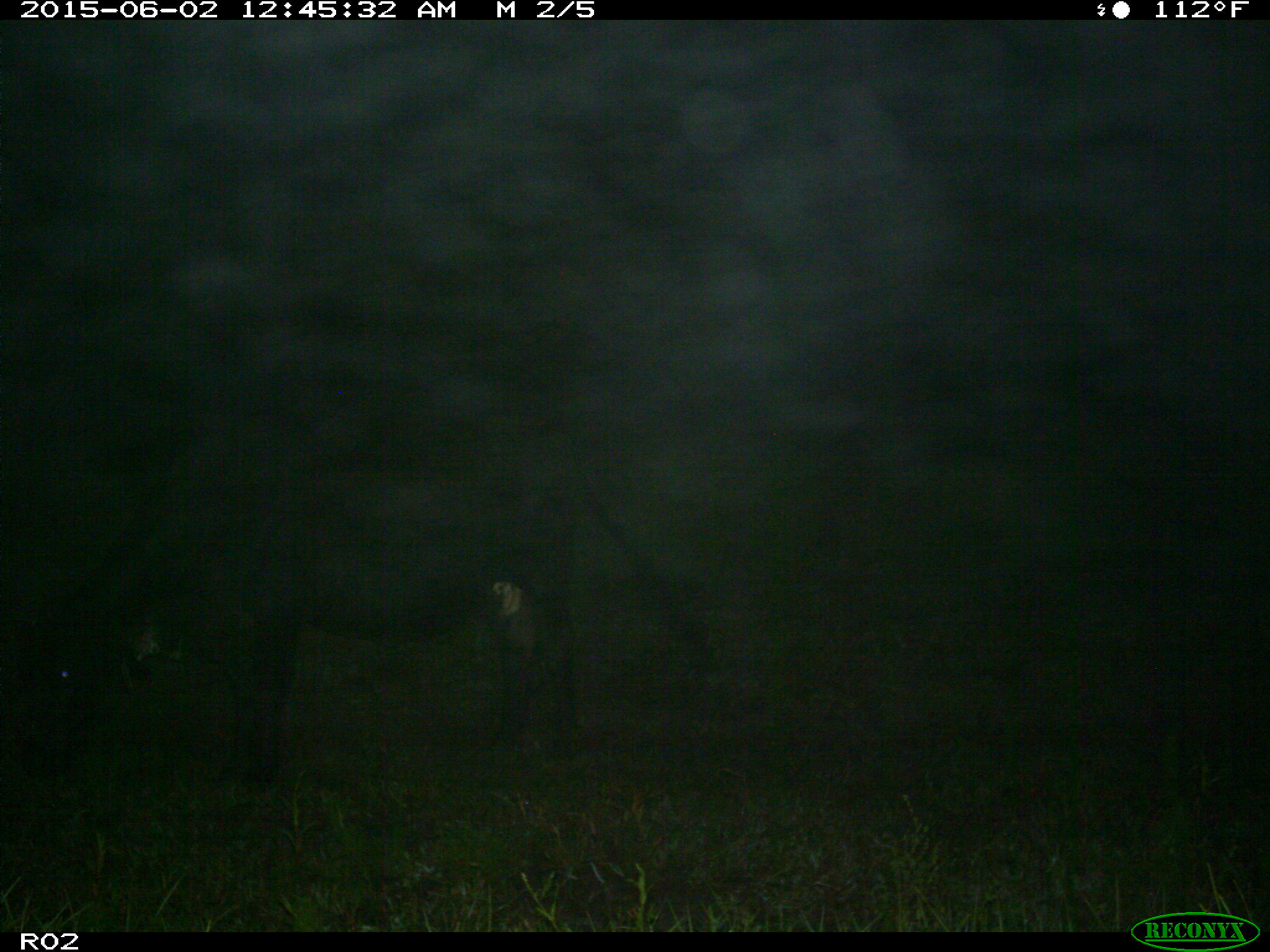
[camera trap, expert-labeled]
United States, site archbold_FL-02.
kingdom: Animalia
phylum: Chordata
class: Mammalia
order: Artiodactyla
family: Bovidae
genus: Bos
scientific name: Bos taurus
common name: domestic cow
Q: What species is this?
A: Bos taurus (domestic cow).